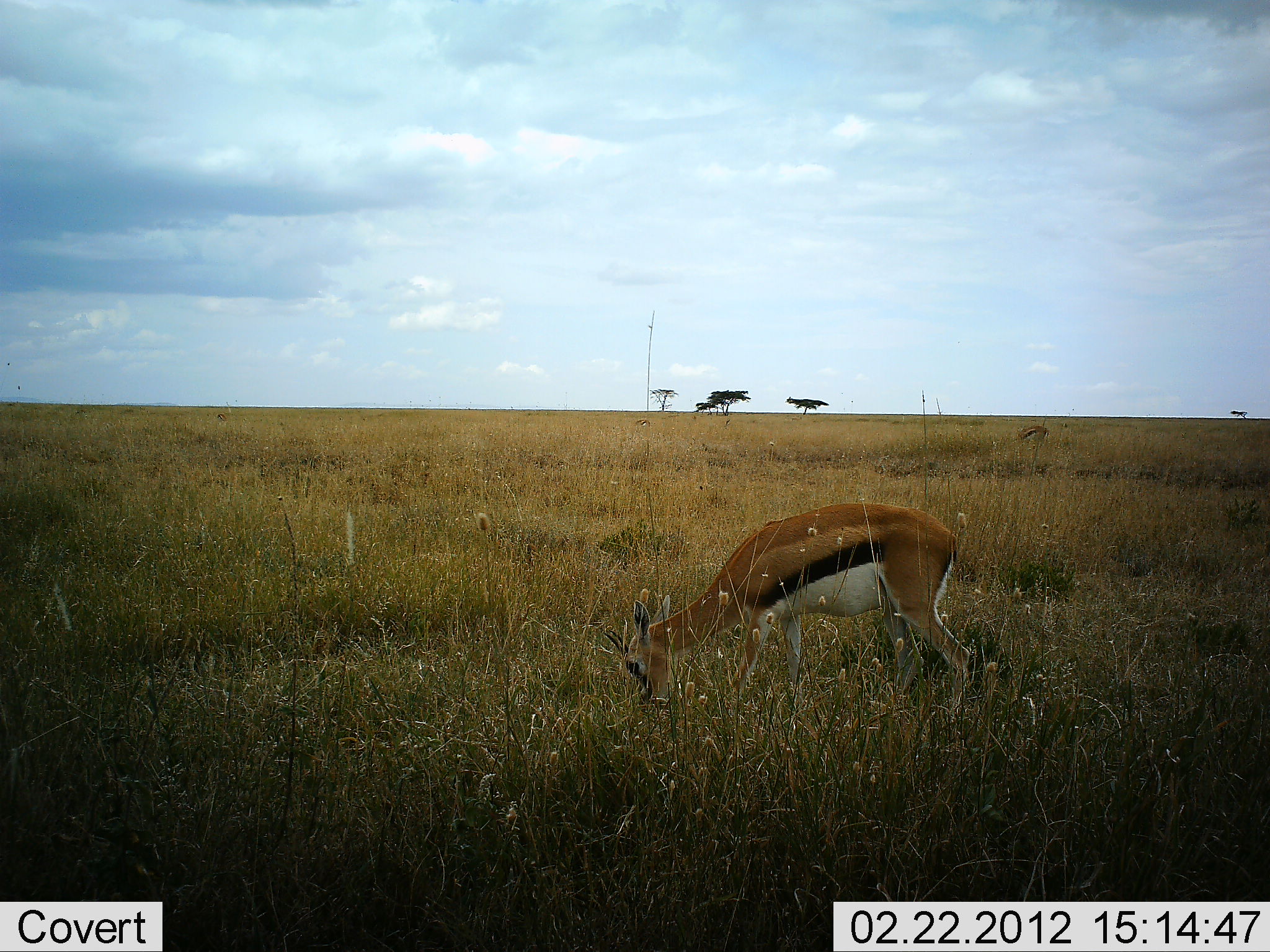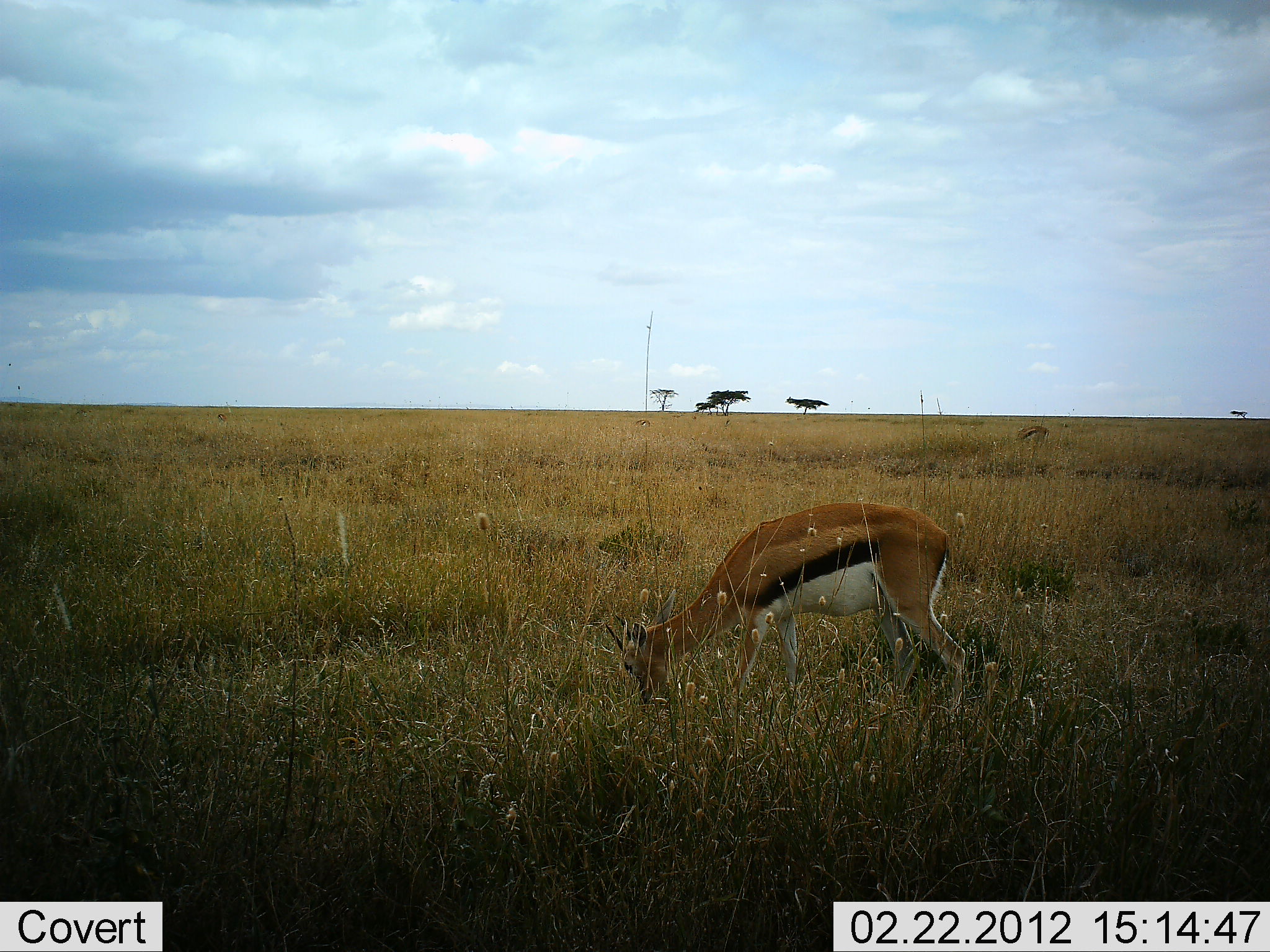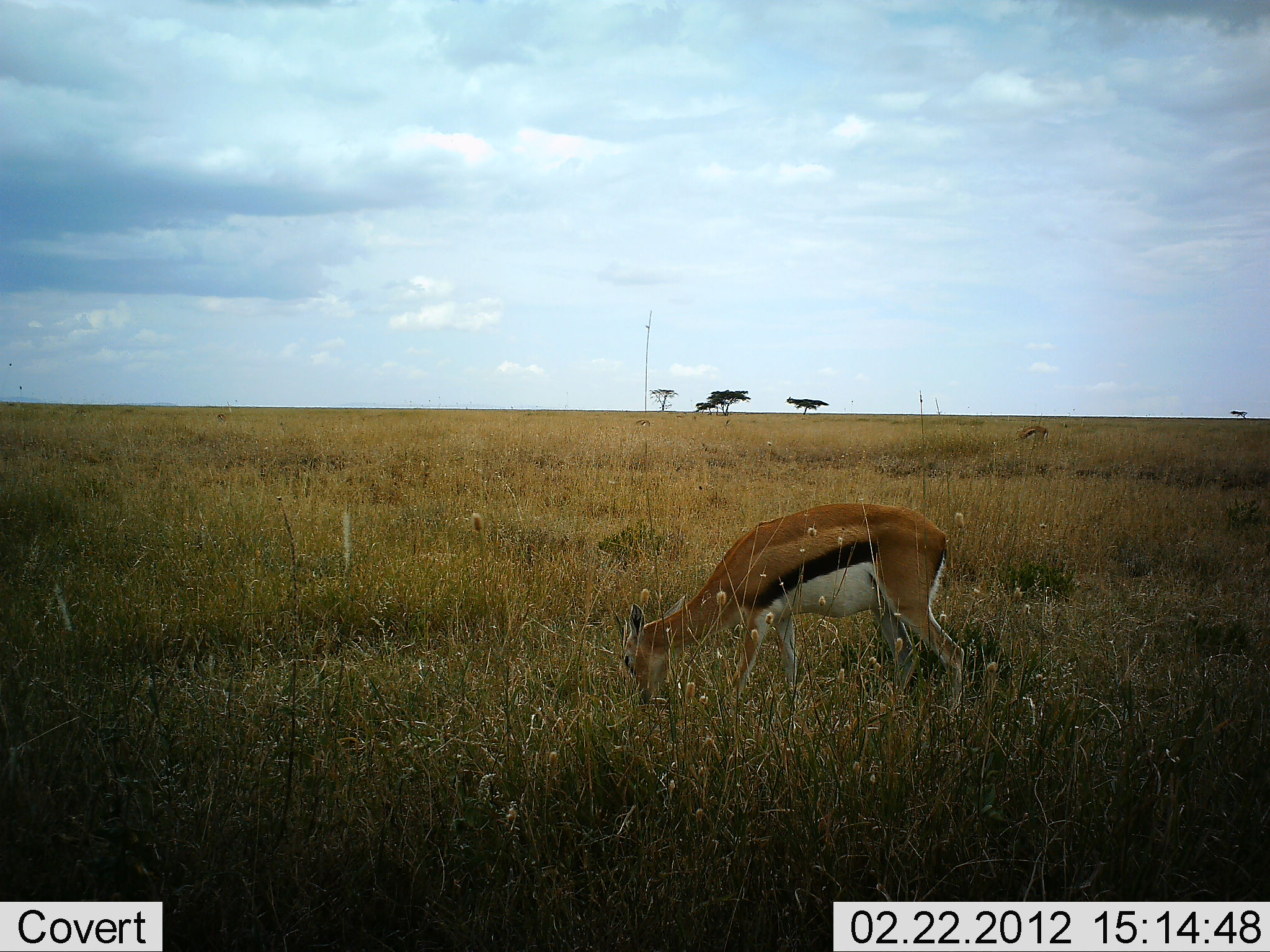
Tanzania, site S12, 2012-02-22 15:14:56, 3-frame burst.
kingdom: Animalia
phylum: Chordata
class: Mammalia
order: Artiodactyla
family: Bovidae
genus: Eudorcas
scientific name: Eudorcas thomsonii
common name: thomson's gazelle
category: gazellethomsons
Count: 1.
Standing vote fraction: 34%.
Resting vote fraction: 0%.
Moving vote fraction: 0%.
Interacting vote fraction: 0%.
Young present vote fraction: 0%.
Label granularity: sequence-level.